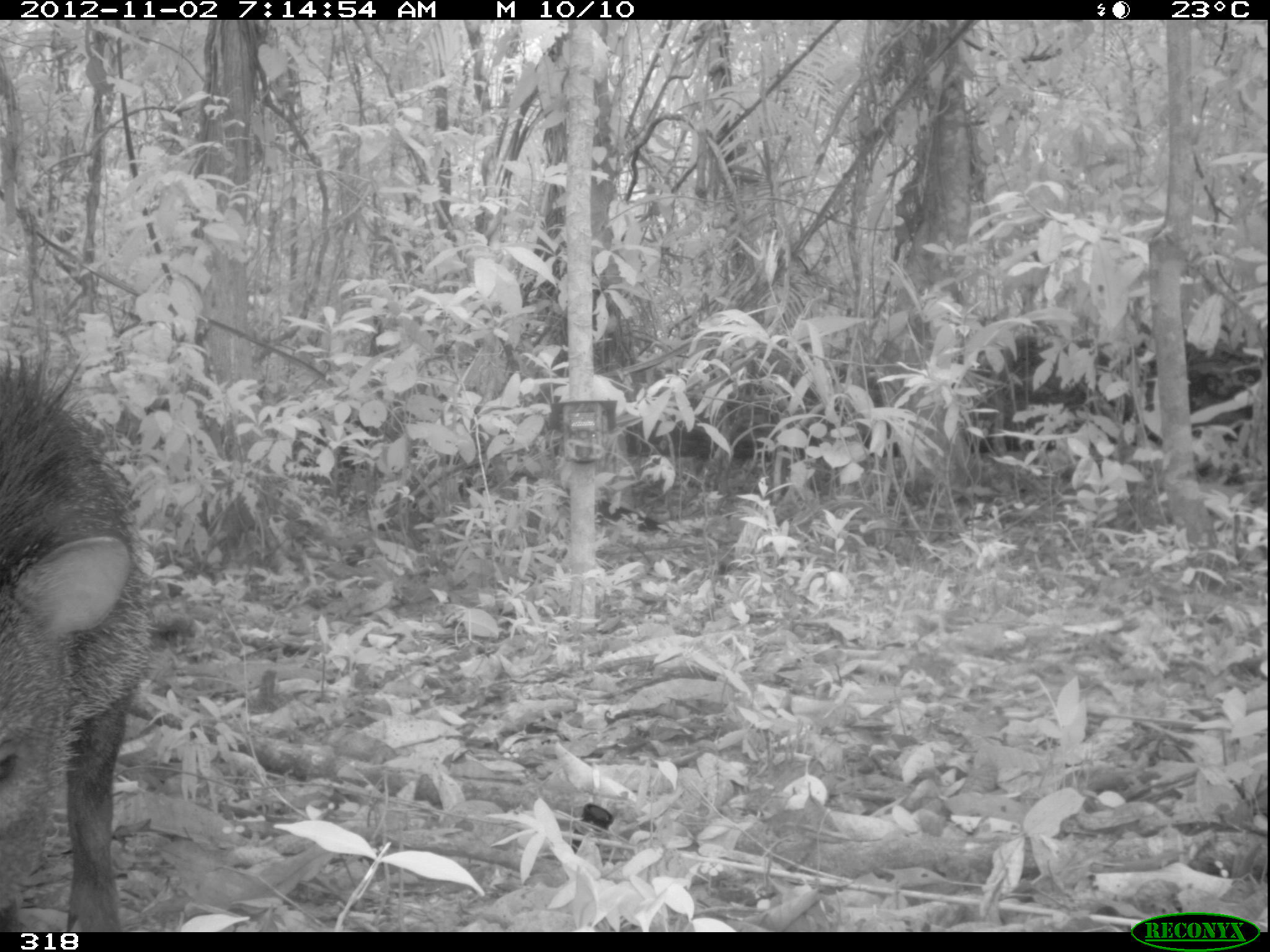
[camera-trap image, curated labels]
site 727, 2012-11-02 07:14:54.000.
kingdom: Animalia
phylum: Chordata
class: Mammalia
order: Artiodactyla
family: Tayassuidae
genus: Pecari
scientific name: Pecari tajacu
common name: collared peccary